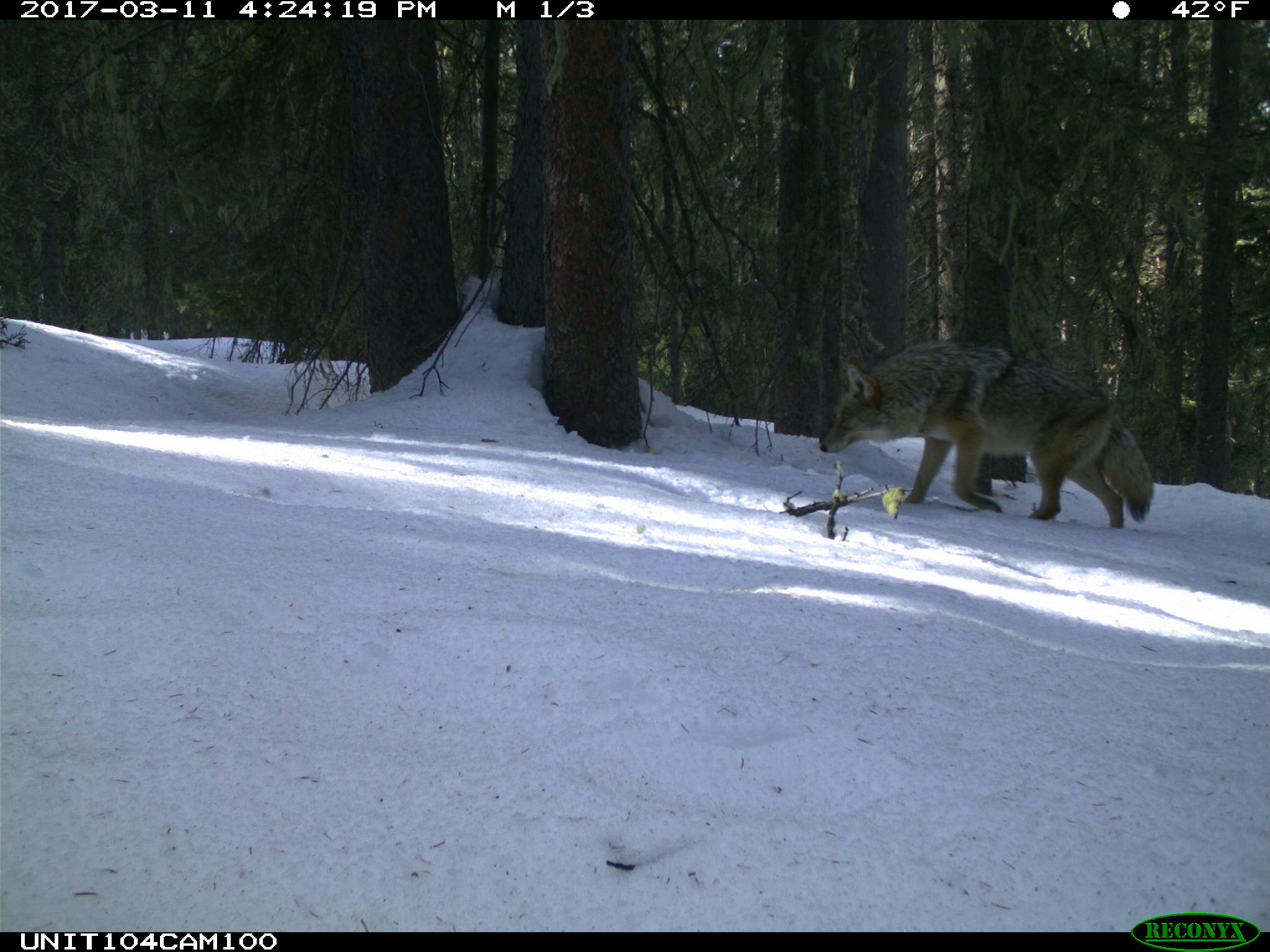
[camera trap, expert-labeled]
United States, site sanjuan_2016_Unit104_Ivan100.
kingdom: Animalia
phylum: Chordata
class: Mammalia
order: Carnivora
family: Canidae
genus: Canis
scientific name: Canis latrans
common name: coyote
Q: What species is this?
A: Canis latrans (coyote).